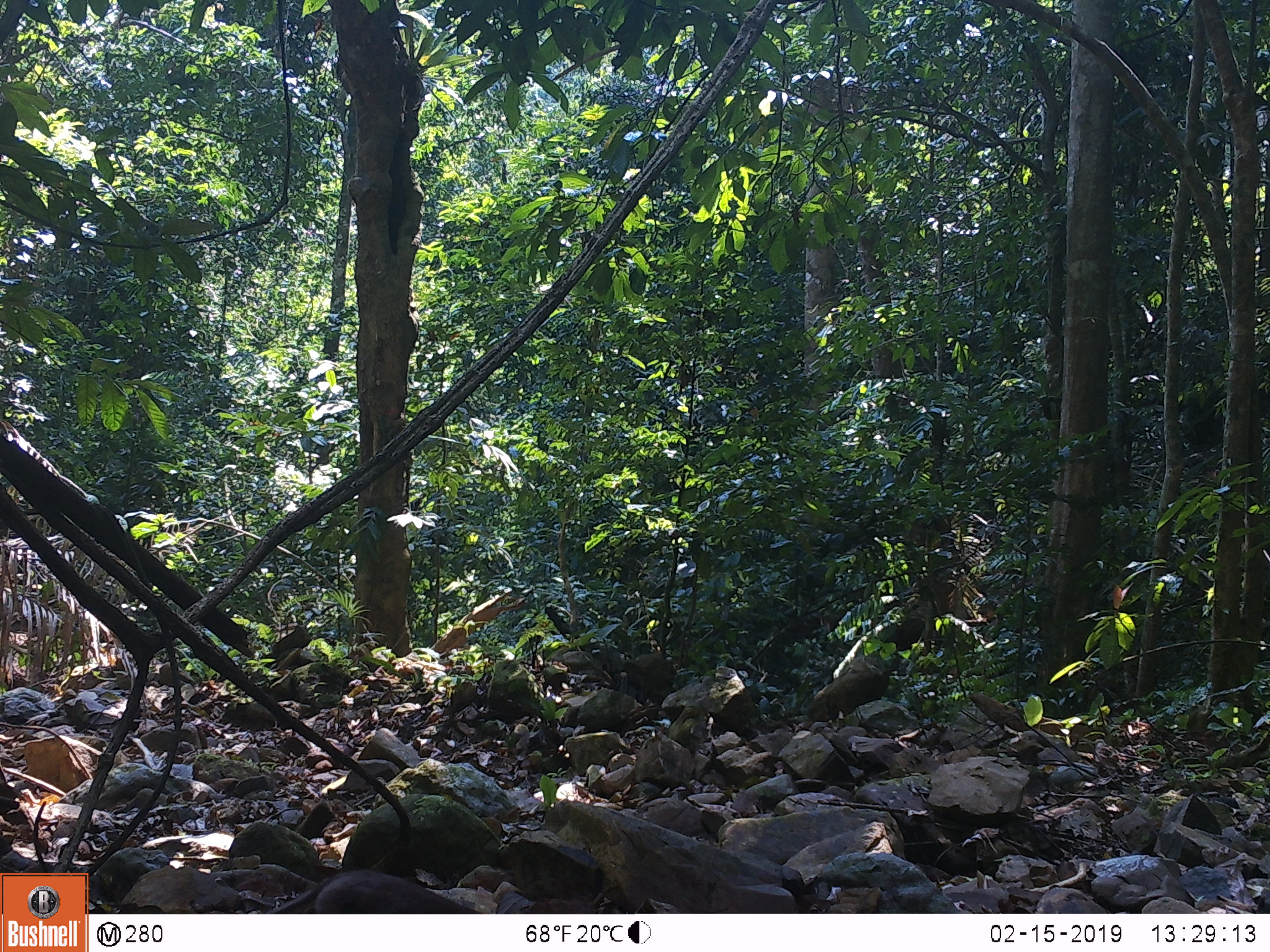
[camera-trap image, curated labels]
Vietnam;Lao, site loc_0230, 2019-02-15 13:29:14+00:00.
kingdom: Animalia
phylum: Chordata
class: Mammalia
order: Primates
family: Cercopithecidae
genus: Macaca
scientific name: Macaca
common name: macaques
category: assam or rhesus macaque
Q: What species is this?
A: Assam or rhesus macaque (macaques) (Macaca).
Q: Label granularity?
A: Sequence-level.